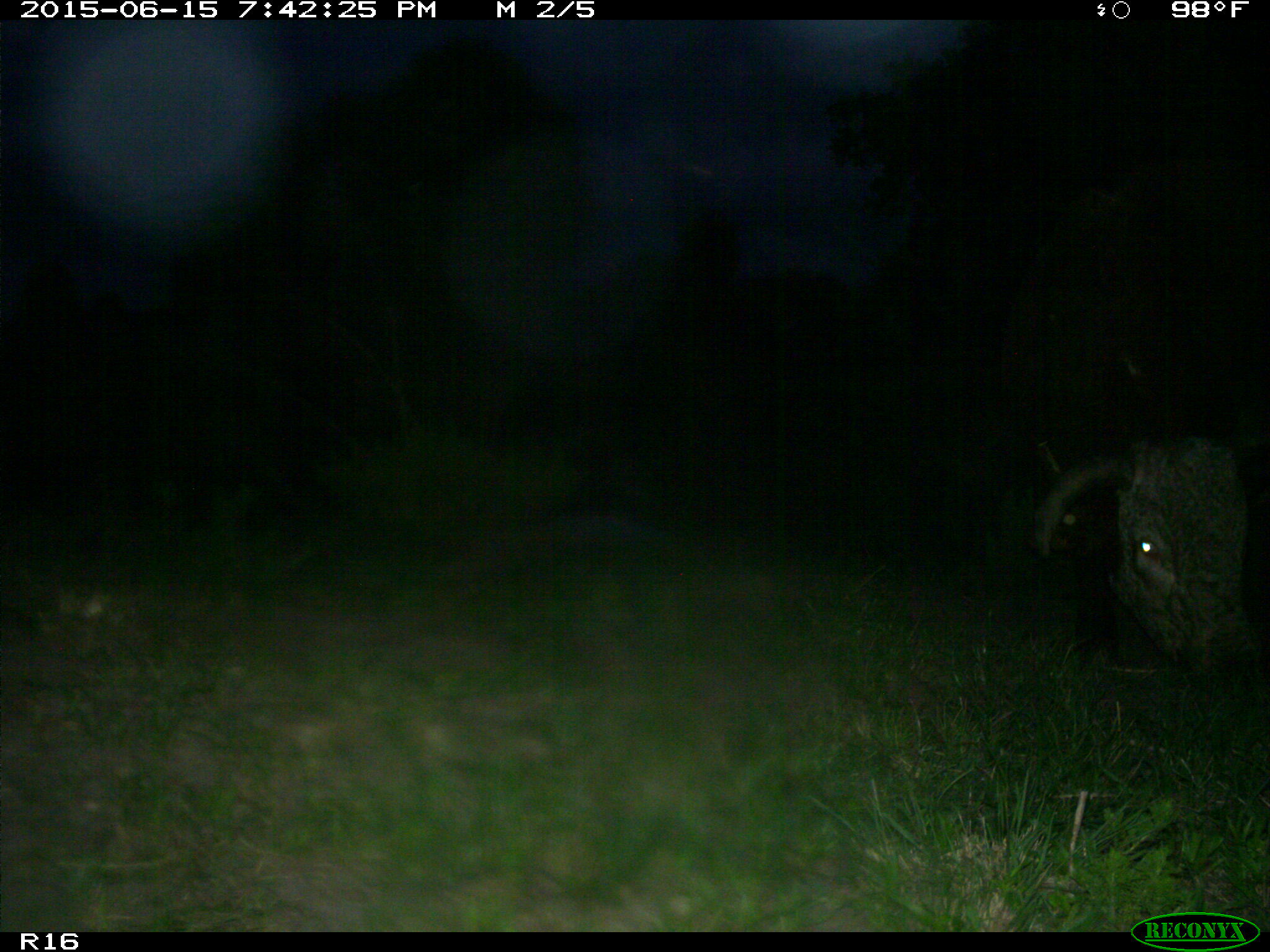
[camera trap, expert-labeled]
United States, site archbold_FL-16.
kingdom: Animalia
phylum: Chordata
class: Mammalia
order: Artiodactyla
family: Bovidae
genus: Bos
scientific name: Bos taurus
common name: domestic cow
Bos taurus (domestic cow).